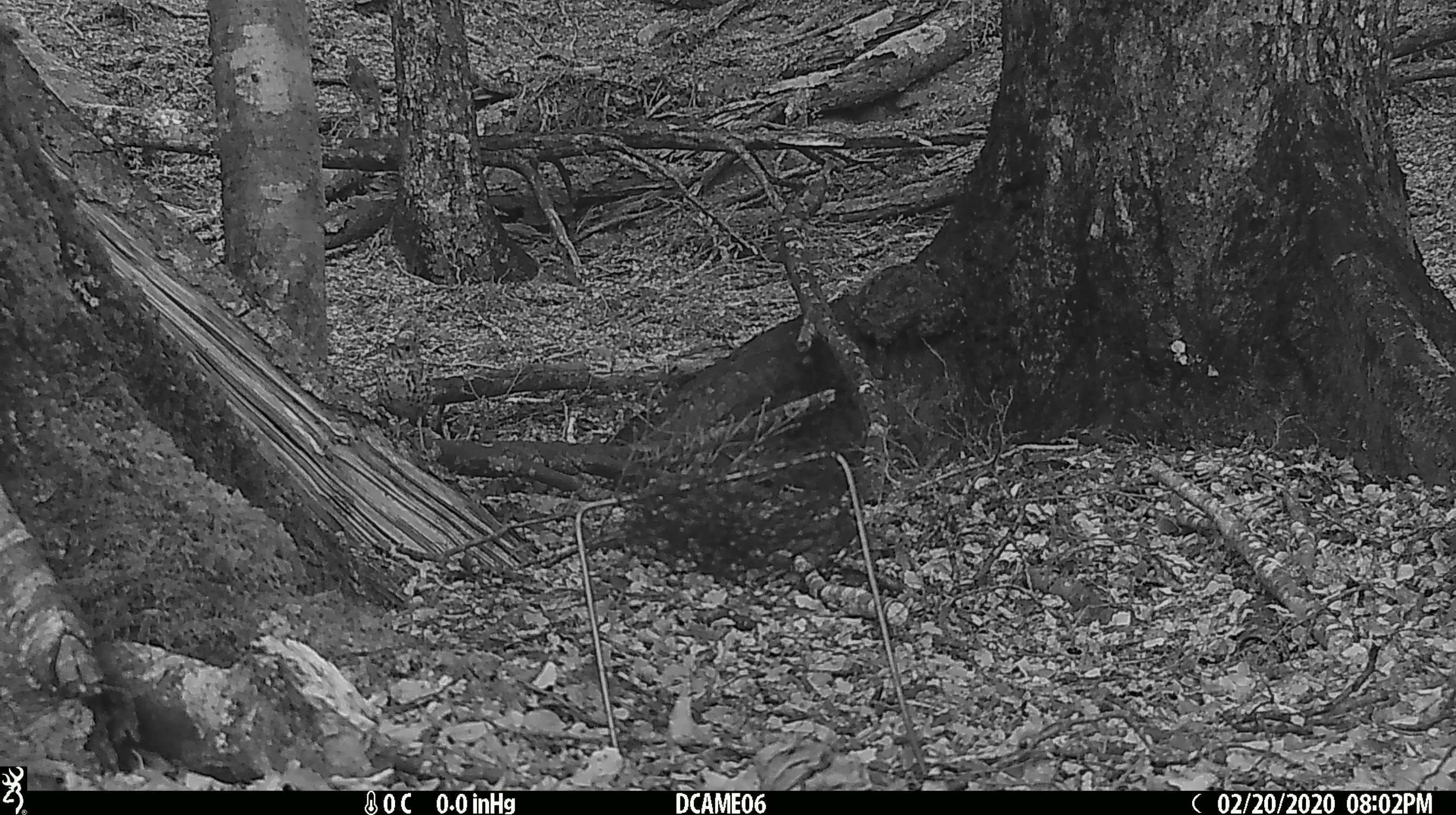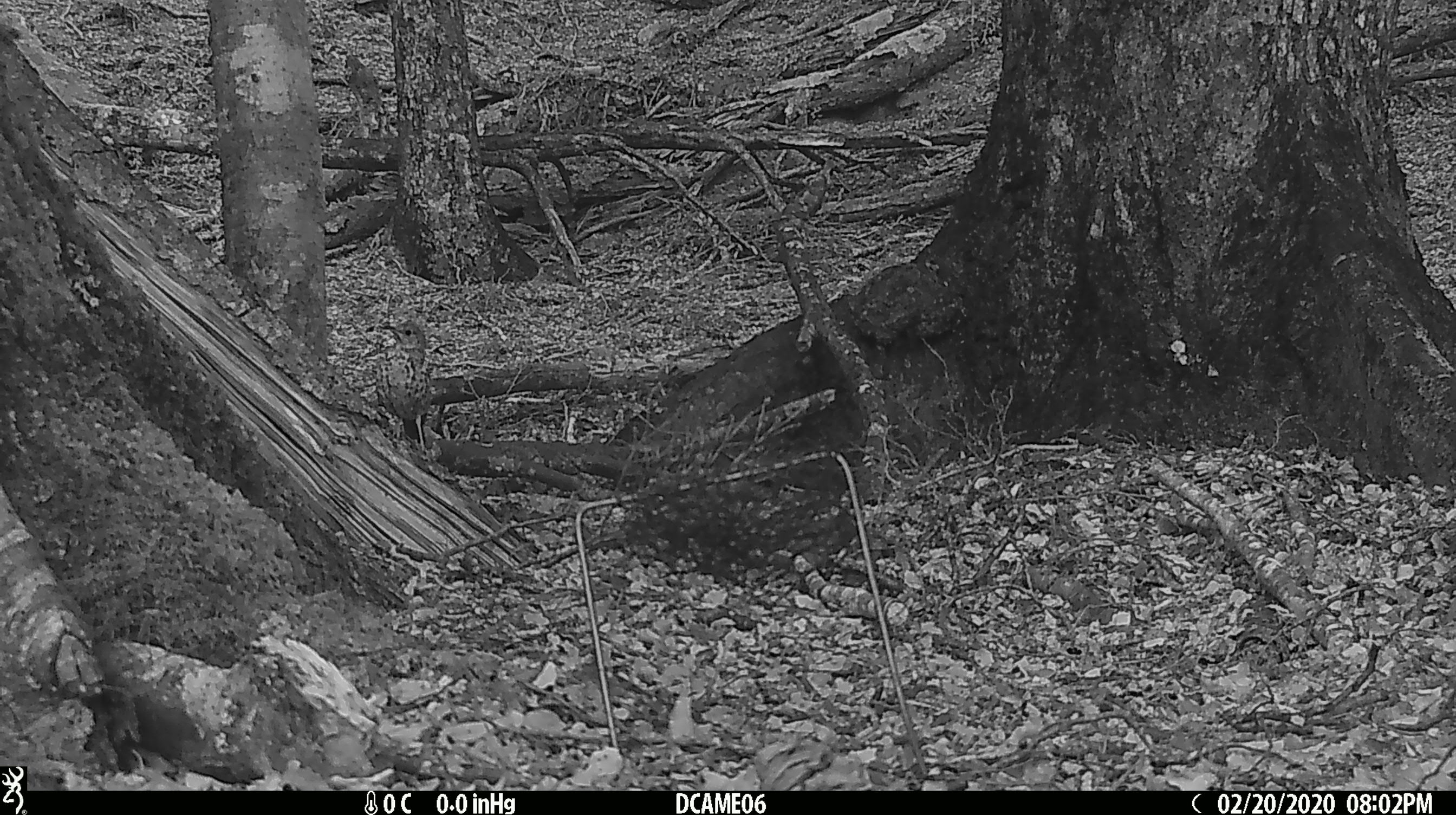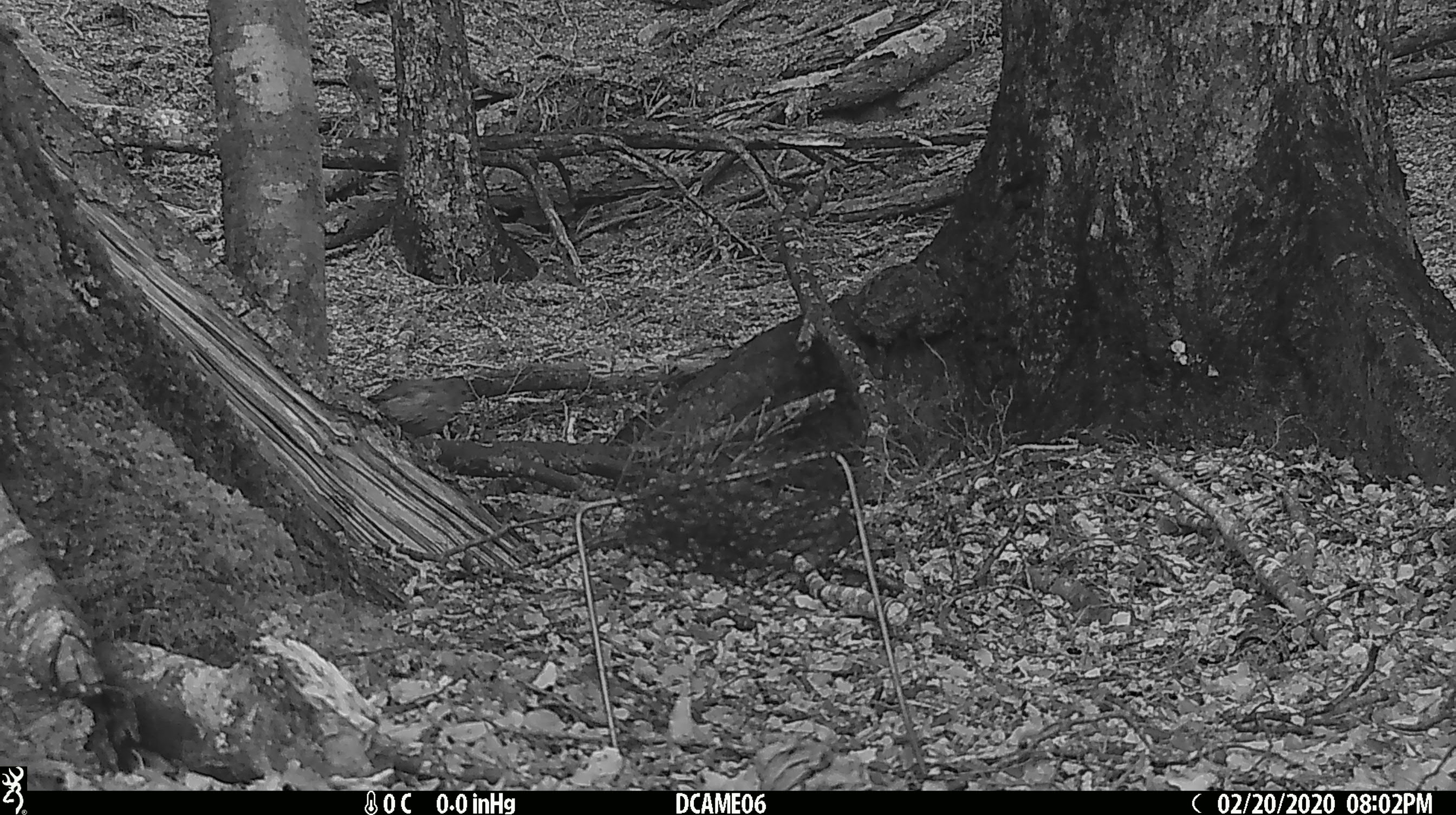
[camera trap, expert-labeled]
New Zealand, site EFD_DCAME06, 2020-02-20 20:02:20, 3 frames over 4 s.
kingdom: Animalia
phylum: Chordata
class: Aves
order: Passeriformes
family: Turdidae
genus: Turdus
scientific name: Turdus philomelos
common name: song thrush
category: thrush